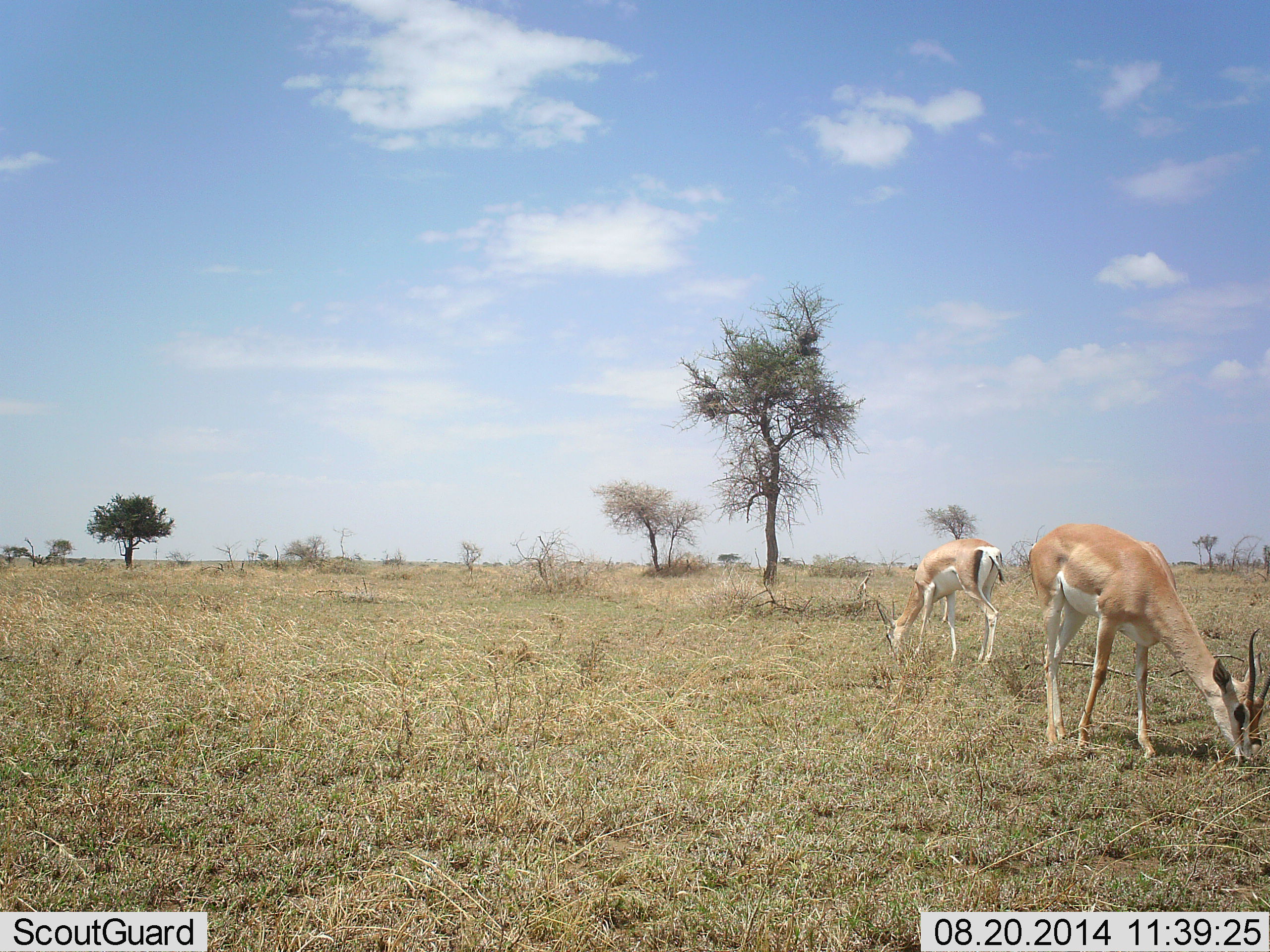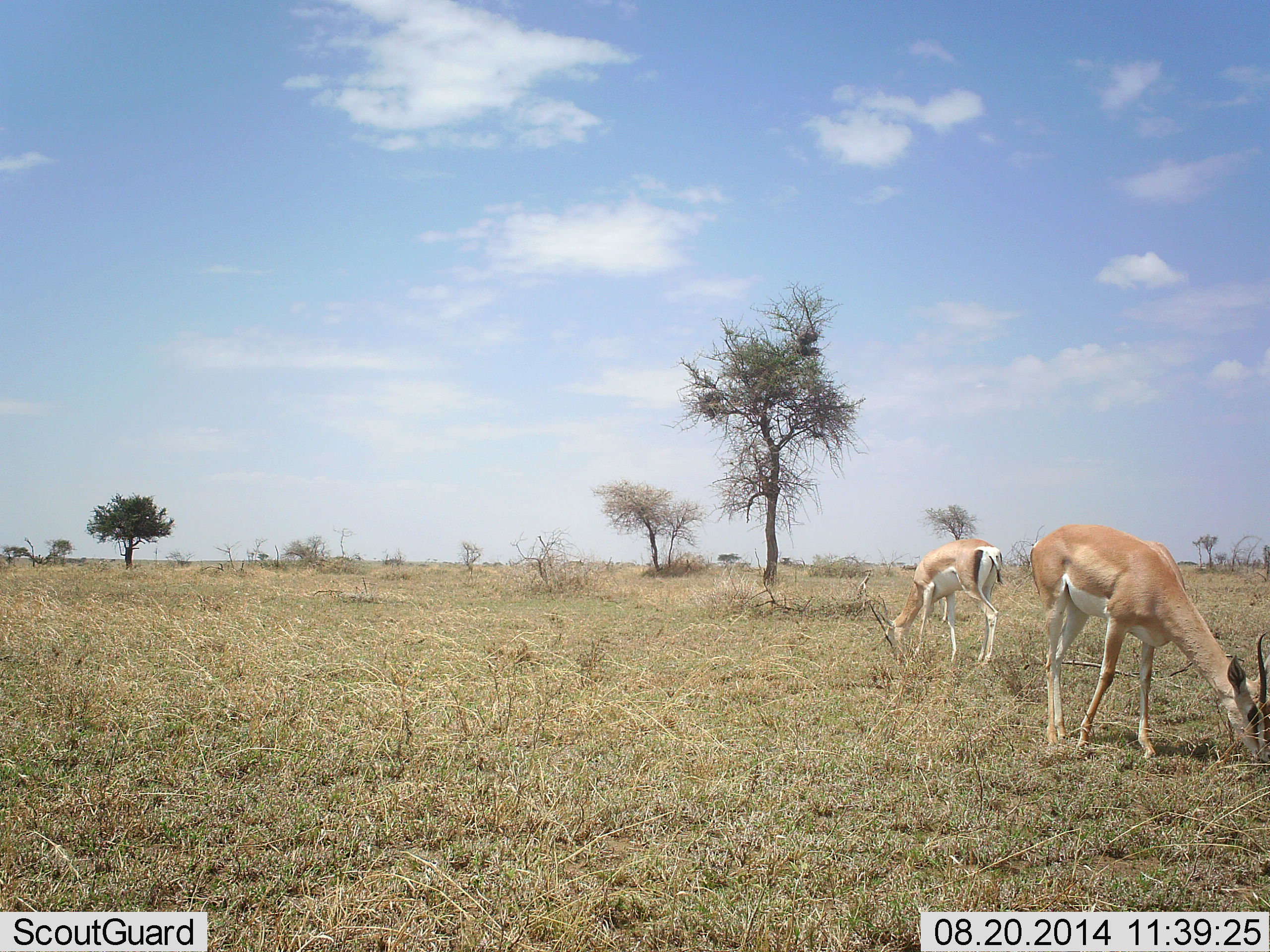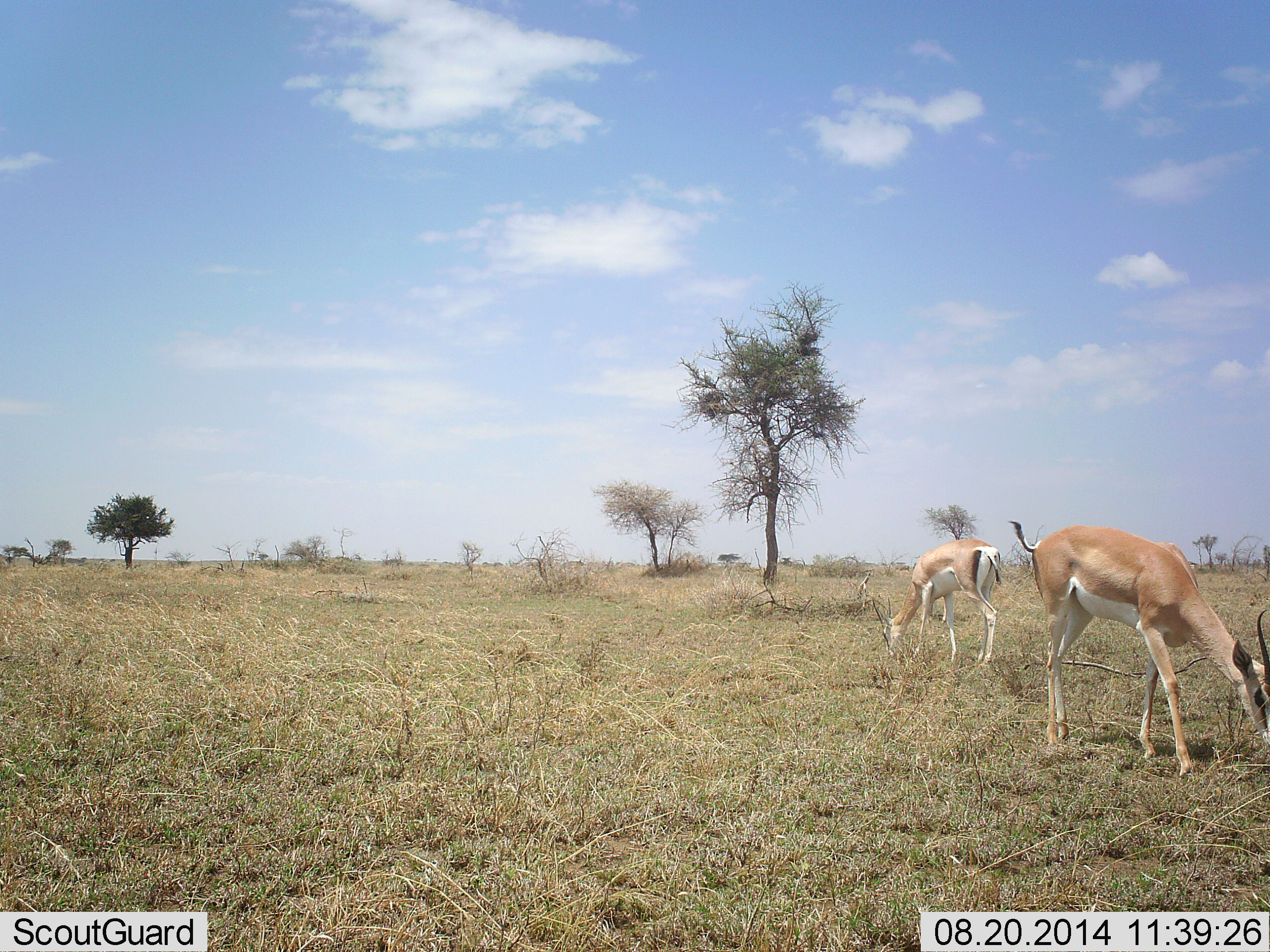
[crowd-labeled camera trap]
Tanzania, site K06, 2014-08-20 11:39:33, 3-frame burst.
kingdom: Animalia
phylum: Chordata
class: Mammalia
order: Artiodactyla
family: Bovidae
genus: Nanger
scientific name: Nanger granti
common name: grant's gazelle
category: gazellegrants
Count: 2.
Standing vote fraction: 30%.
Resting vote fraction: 0%.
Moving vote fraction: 0%.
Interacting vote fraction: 0%.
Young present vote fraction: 0%.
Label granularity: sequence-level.